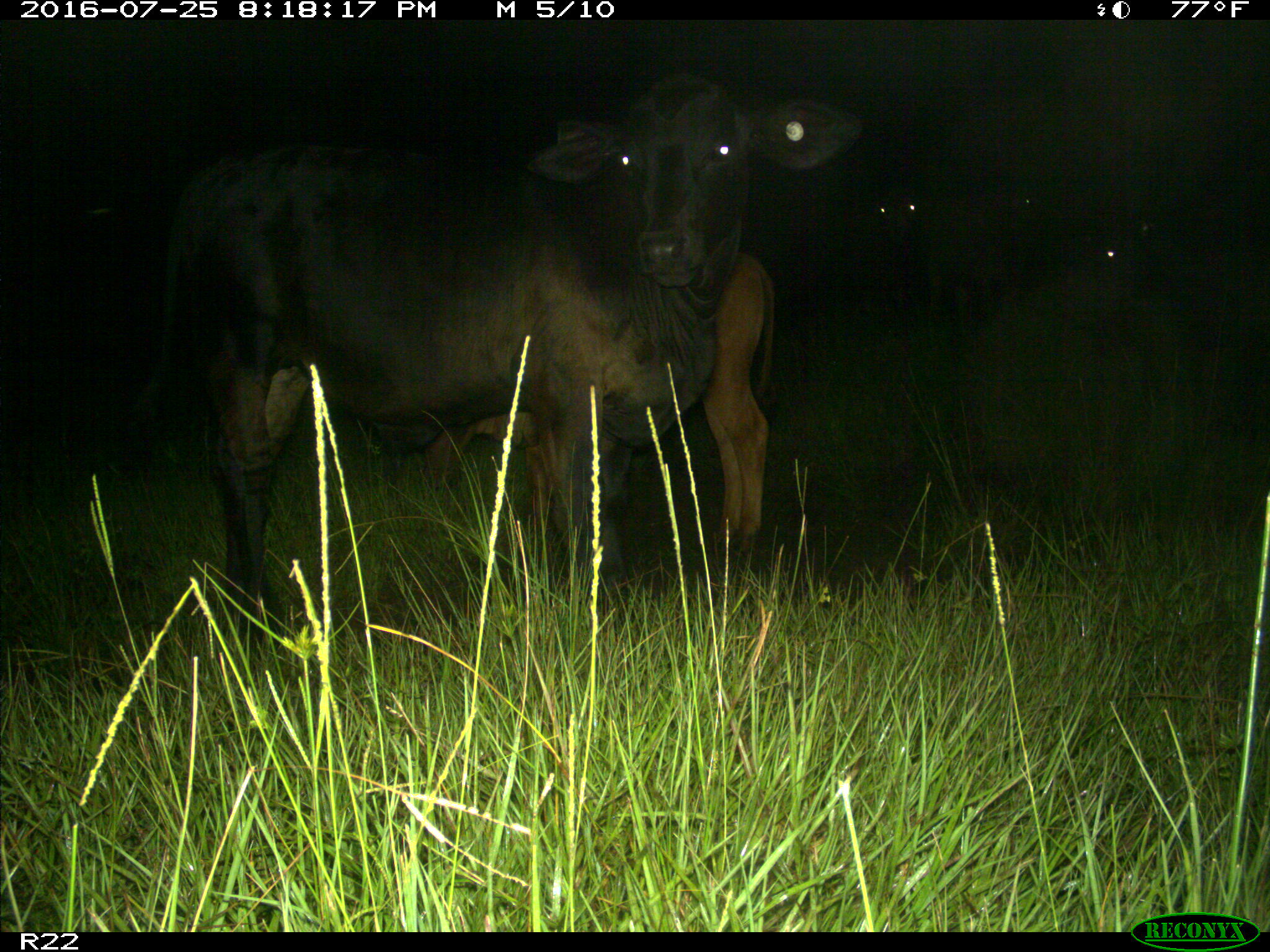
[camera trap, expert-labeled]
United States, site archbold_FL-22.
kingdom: Animalia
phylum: Chordata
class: Mammalia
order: Artiodactyla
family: Bovidae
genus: Bos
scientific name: Bos taurus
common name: domestic cow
Bos taurus (domestic cow).